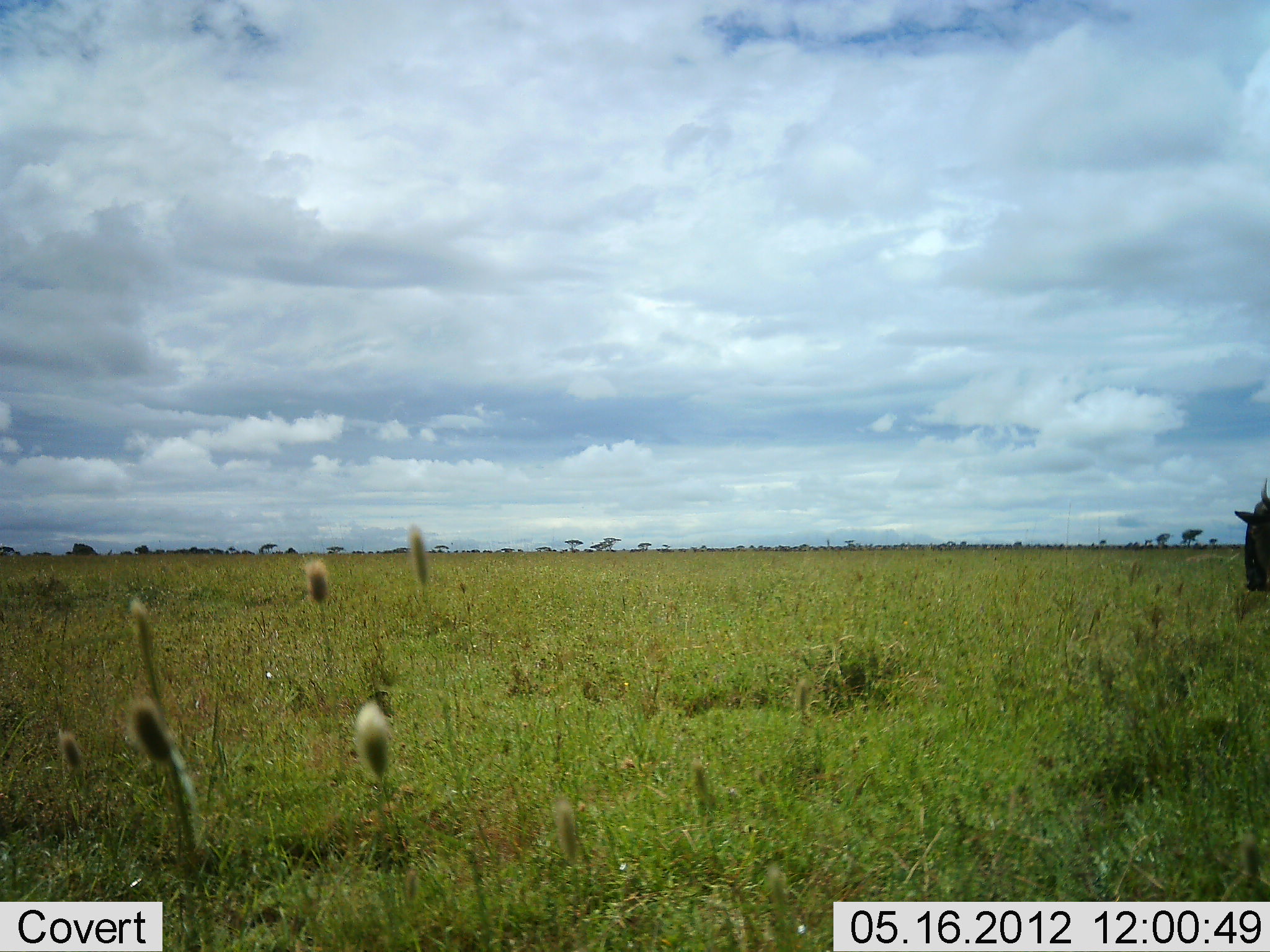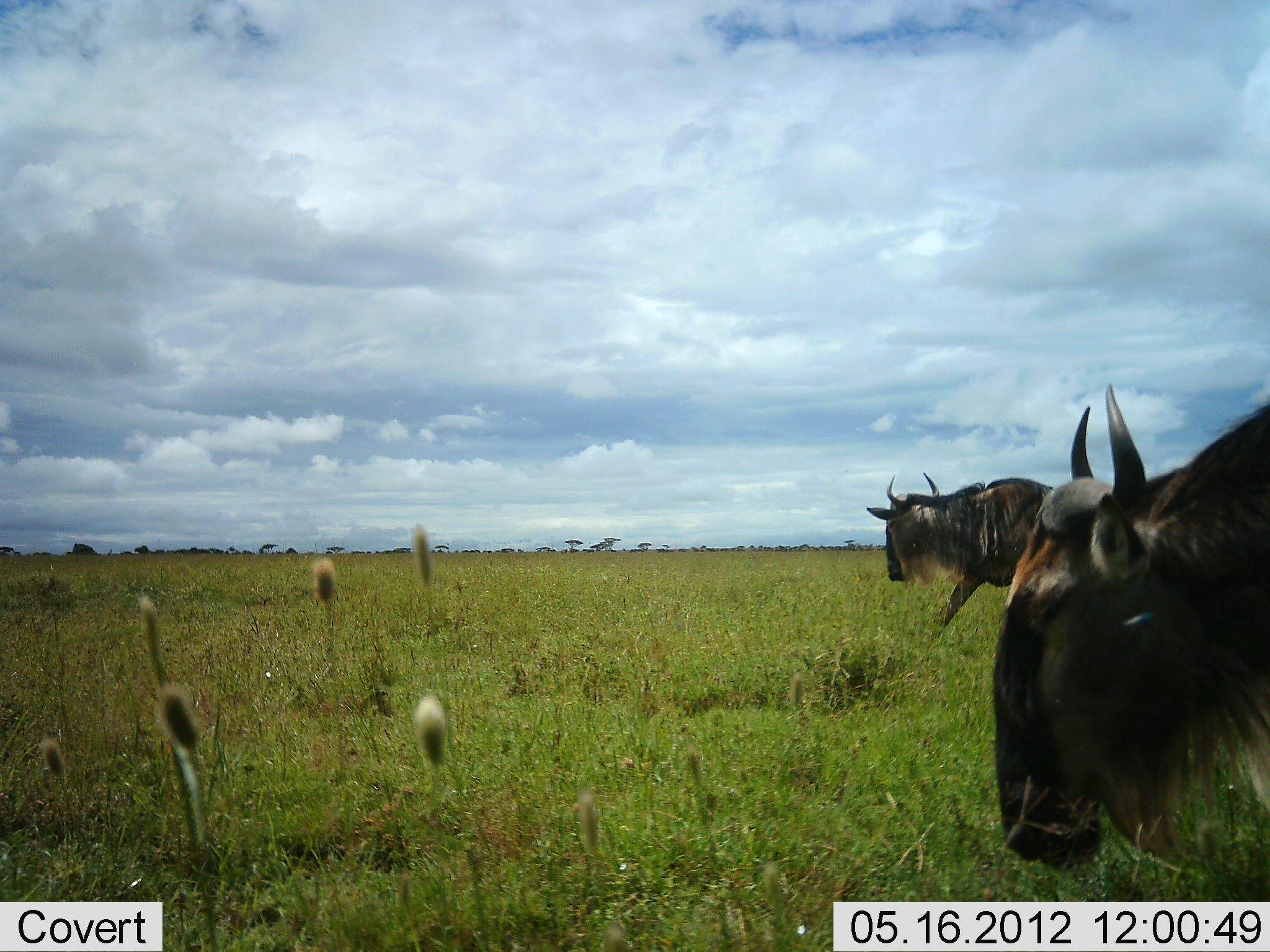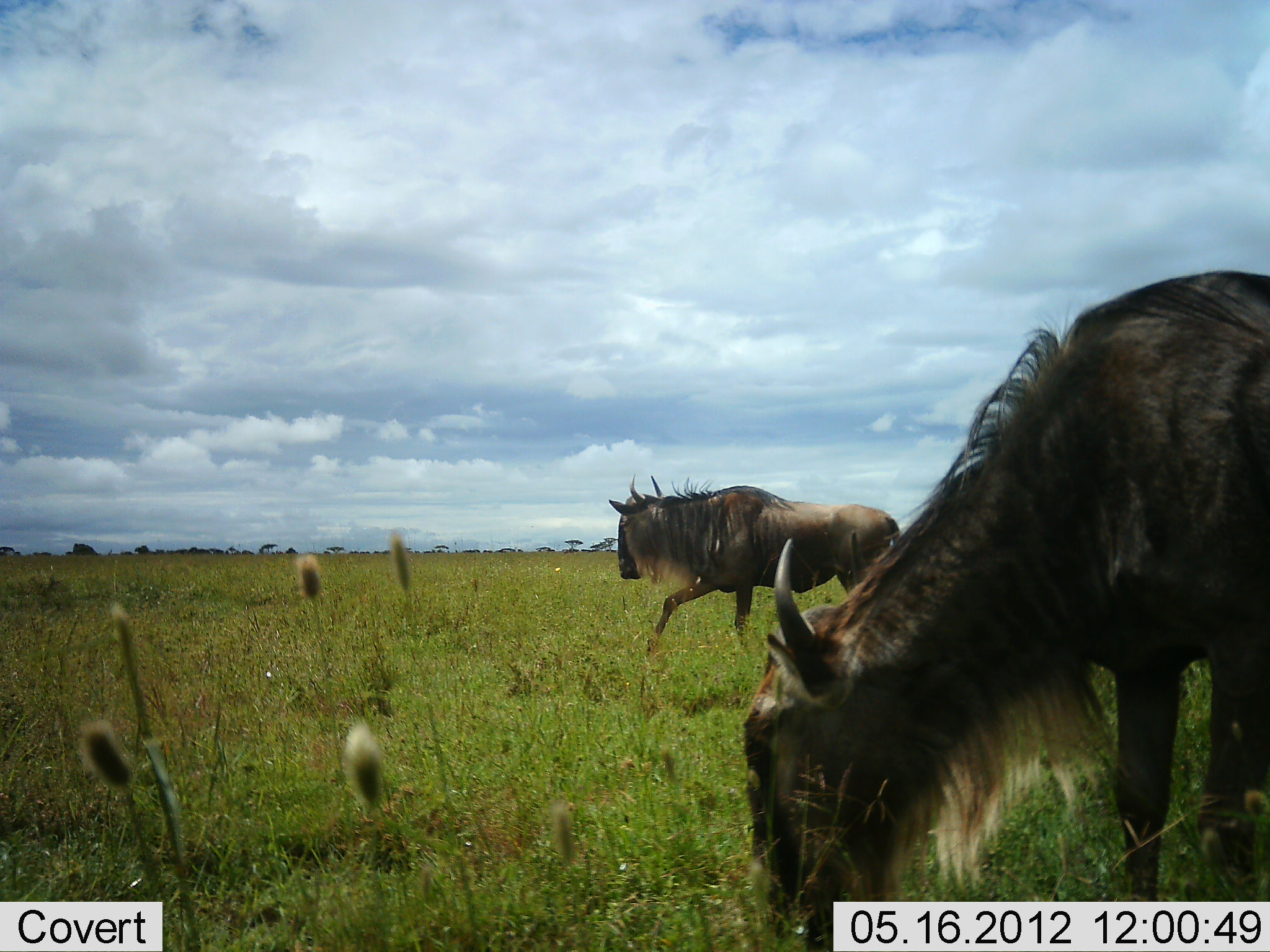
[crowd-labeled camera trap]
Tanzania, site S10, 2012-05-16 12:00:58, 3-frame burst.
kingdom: Animalia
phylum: Chordata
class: Mammalia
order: Artiodactyla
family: Bovidae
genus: Connochaetes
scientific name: Connochaetes taurinus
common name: blue wildebeest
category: wildebeest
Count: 2.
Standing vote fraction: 10%.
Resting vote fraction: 0%.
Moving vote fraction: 90%.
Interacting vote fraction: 0%.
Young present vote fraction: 0%.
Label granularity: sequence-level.